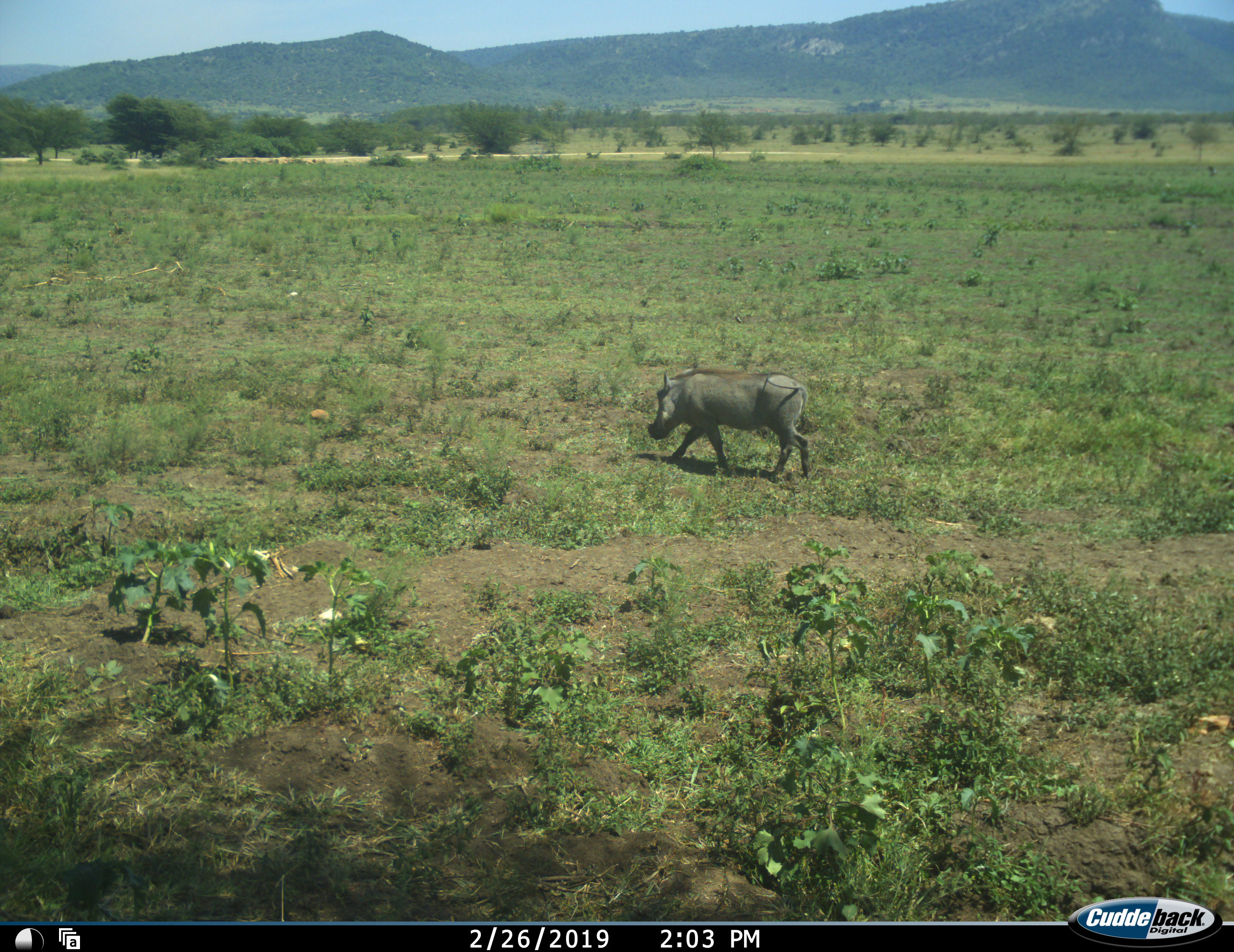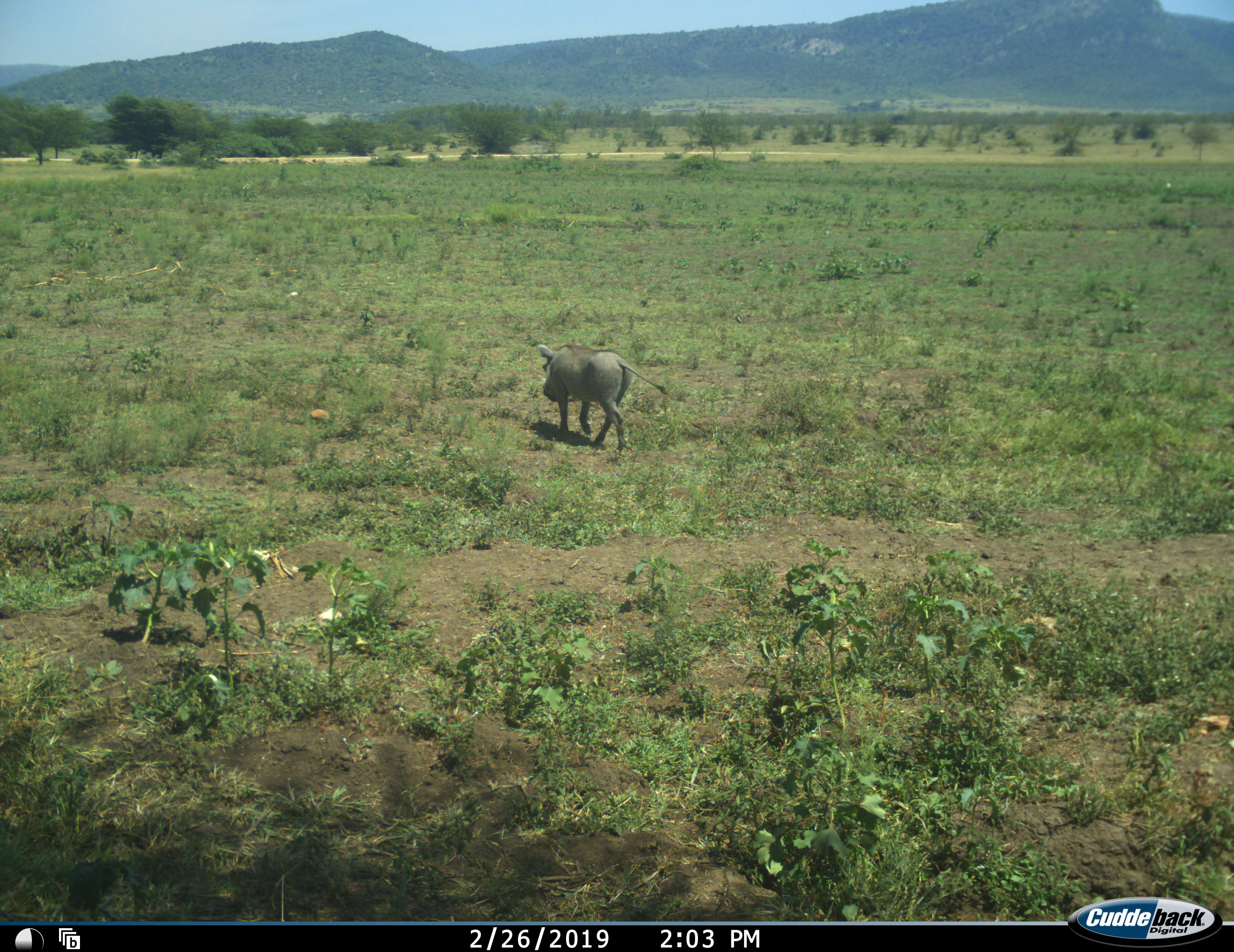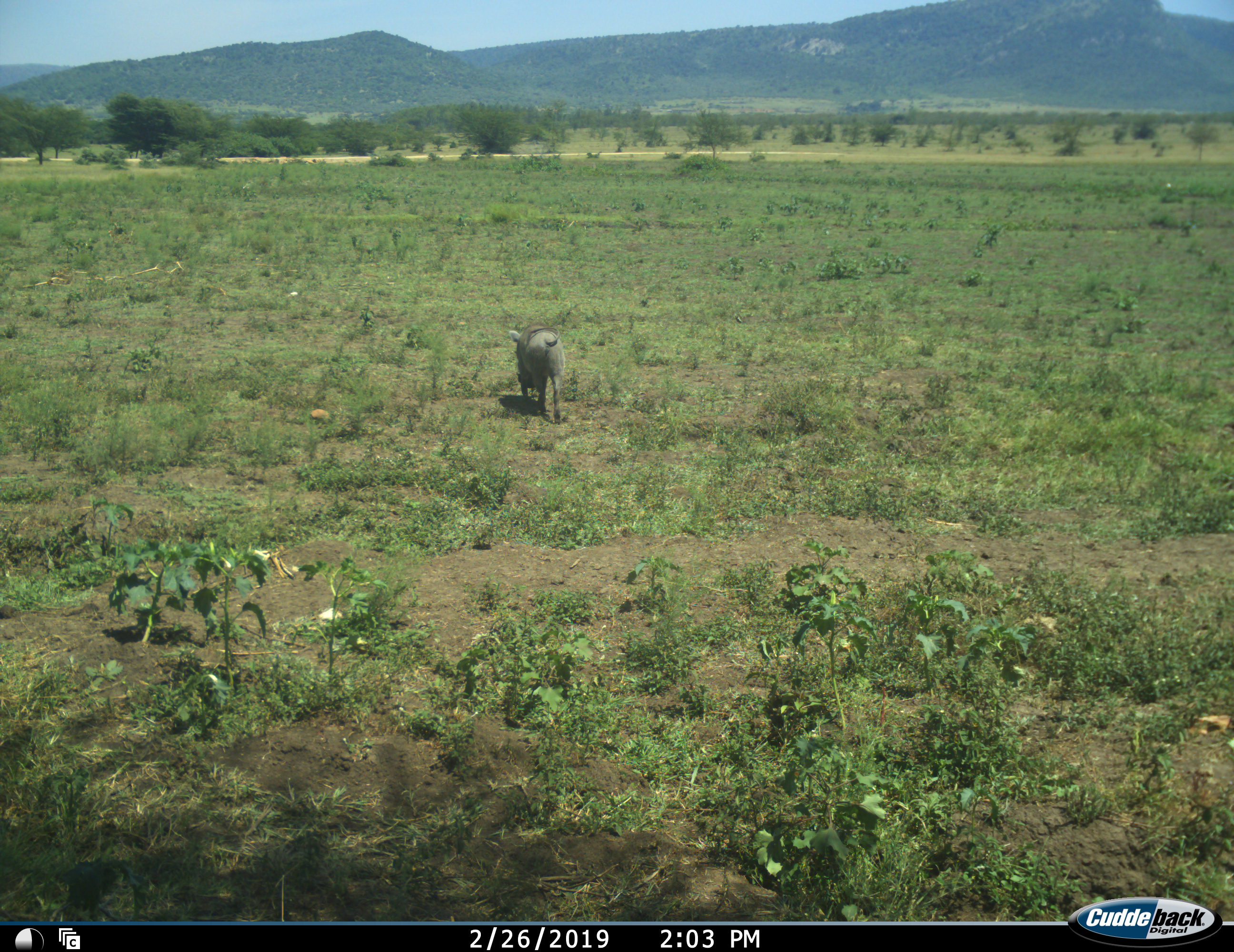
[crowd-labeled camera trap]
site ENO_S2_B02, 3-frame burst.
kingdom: Animalia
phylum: Chordata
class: Mammalia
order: Artiodactyla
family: Suidae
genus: Phacochoerus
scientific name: Phacochoerus africanus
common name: warthog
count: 1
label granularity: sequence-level